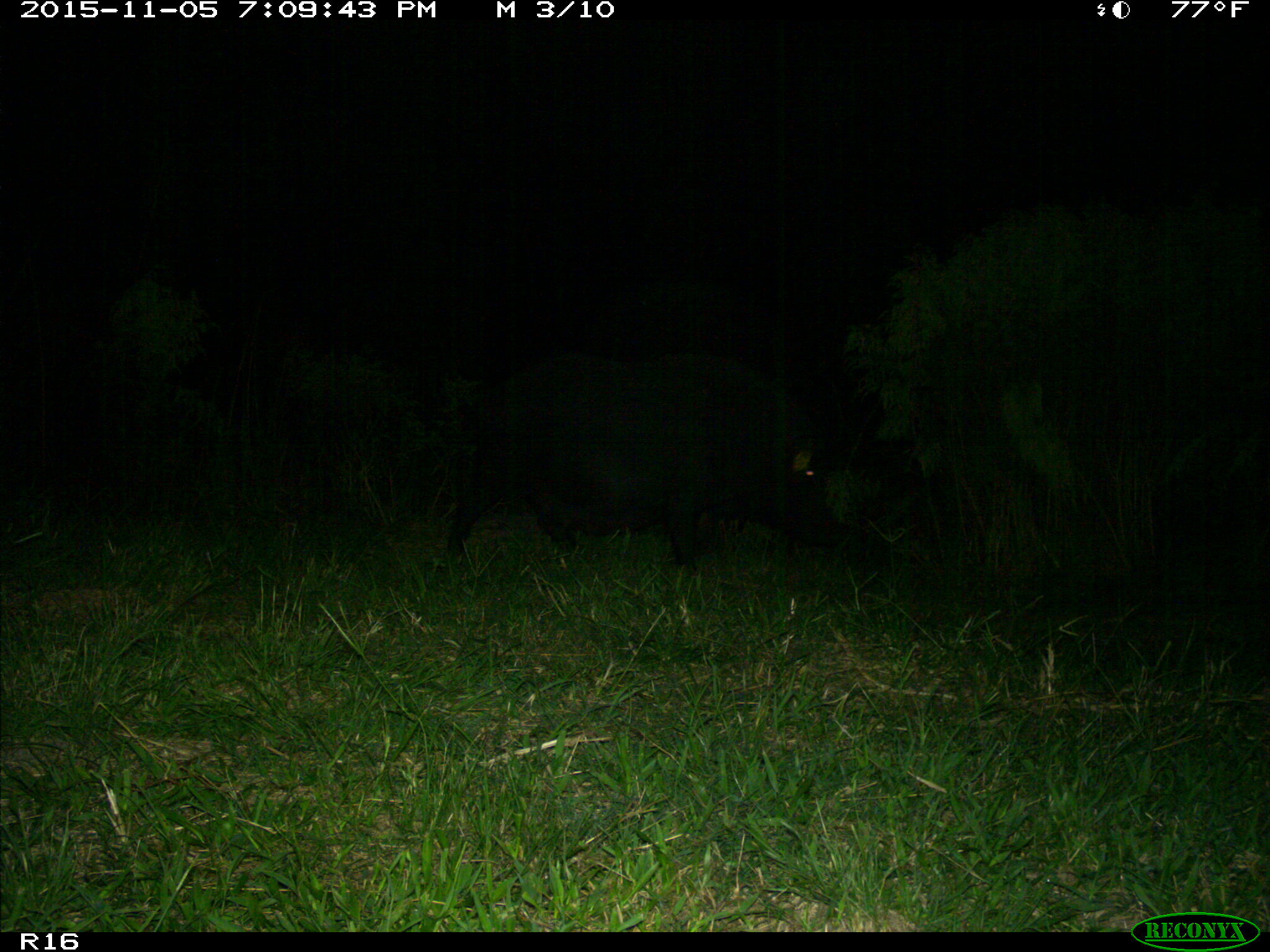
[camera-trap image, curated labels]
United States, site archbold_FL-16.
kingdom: Animalia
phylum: Chordata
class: Mammalia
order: Artiodactyla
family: Suidae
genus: Sus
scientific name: Sus scrofa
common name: wild boar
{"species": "Sus scrofa (wild boar)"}